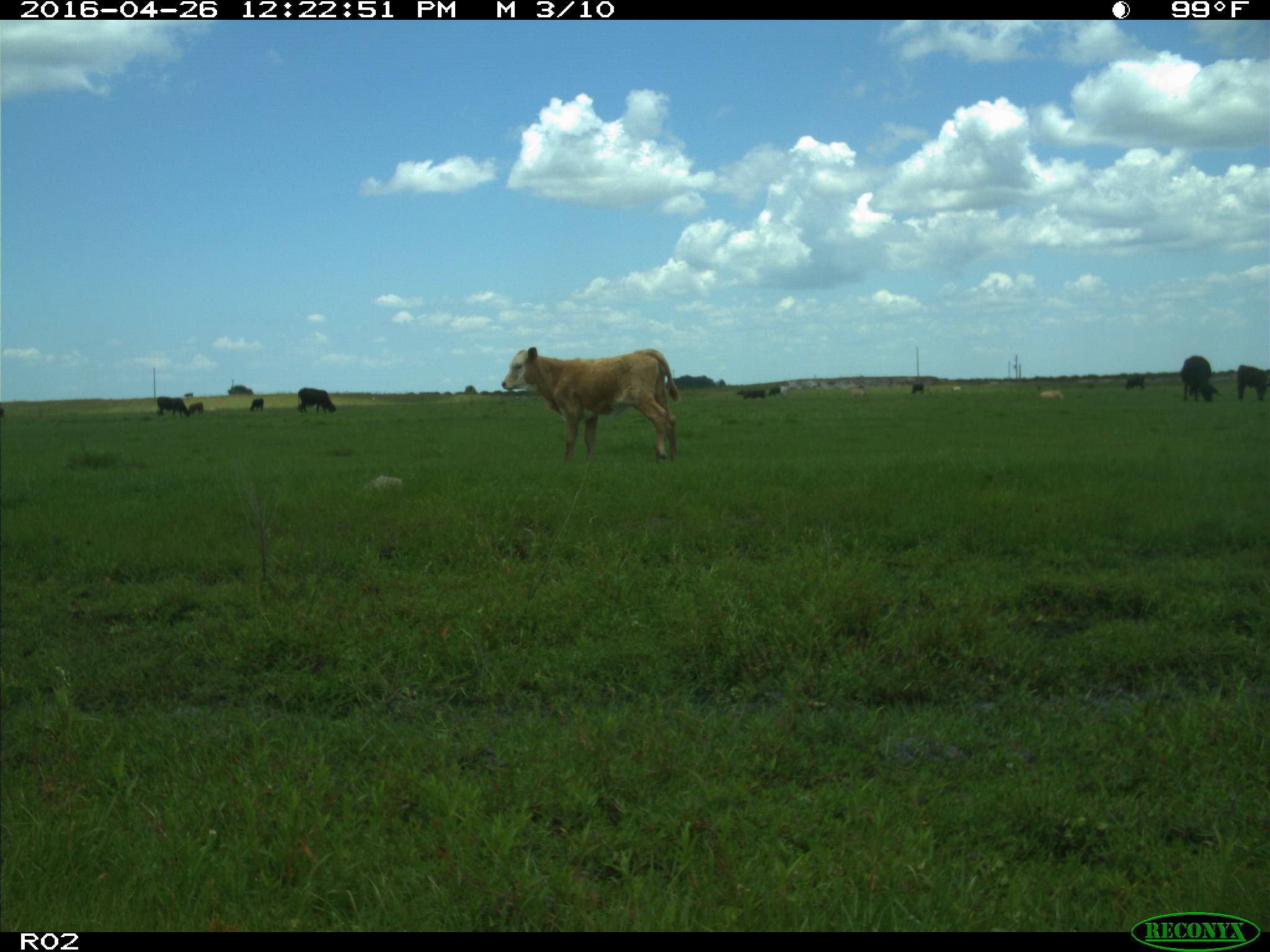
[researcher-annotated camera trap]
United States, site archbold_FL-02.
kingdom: Animalia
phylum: Chordata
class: Mammalia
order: Artiodactyla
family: Bovidae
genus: Bos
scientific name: Bos taurus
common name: domestic cow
Bos taurus (domestic cow).